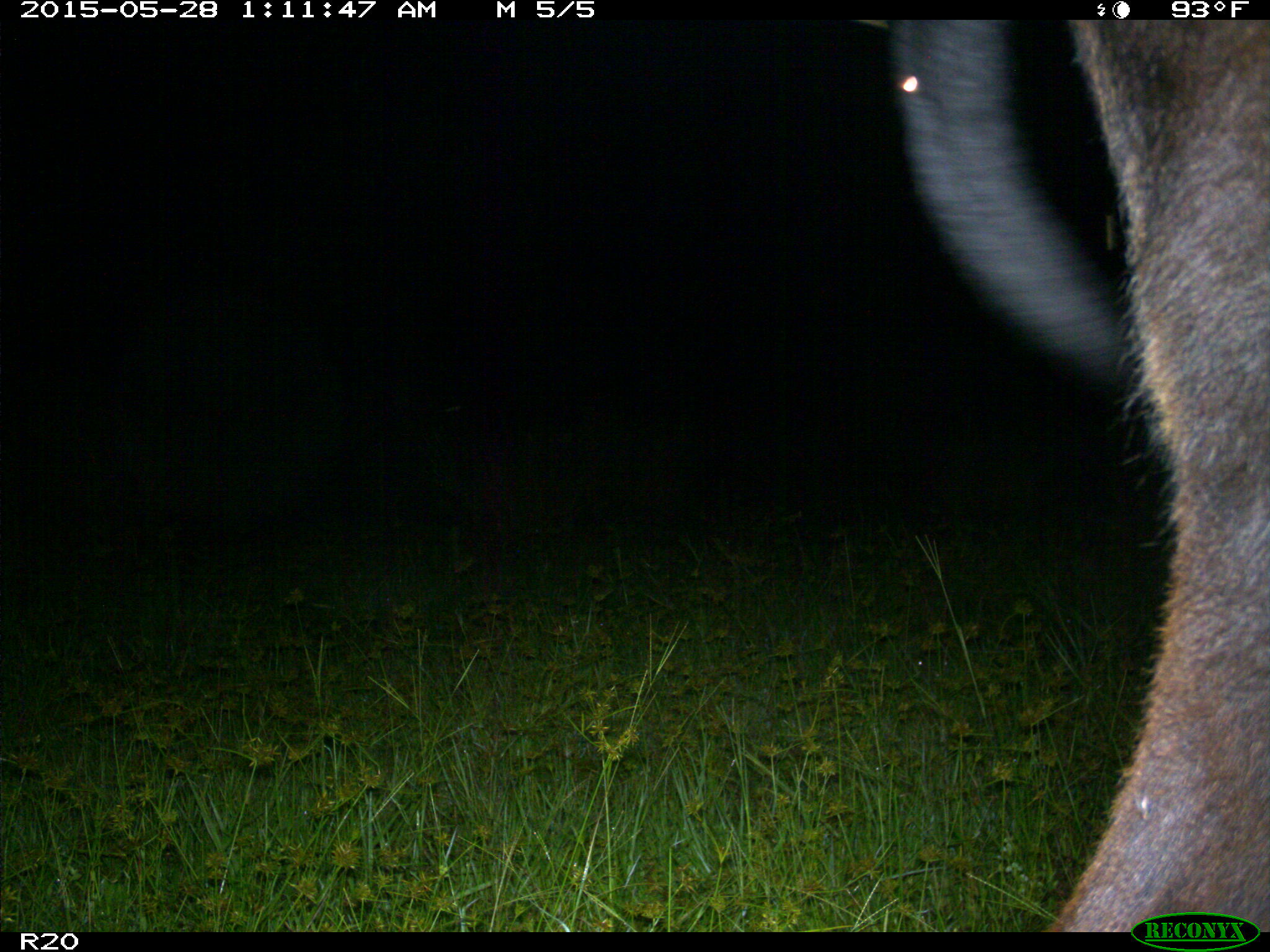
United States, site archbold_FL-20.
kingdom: Animalia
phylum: Chordata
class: Mammalia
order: Artiodactyla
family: Bovidae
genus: Bos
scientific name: Bos taurus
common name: domestic cow